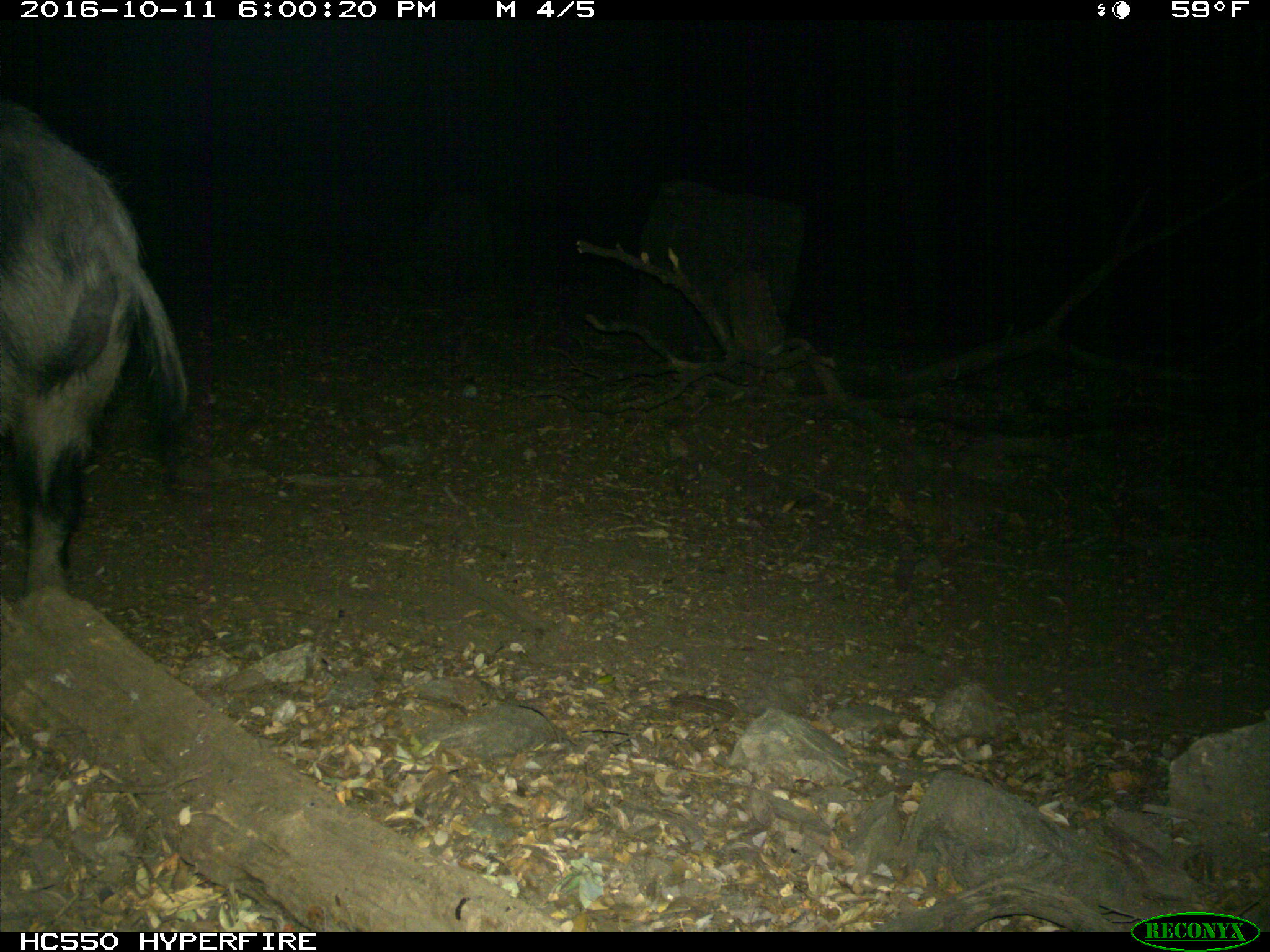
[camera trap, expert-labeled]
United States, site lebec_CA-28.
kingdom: Animalia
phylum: Chordata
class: Mammalia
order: Artiodactyla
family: Suidae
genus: Sus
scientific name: Sus scrofa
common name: wild boar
Sus scrofa (wild boar).